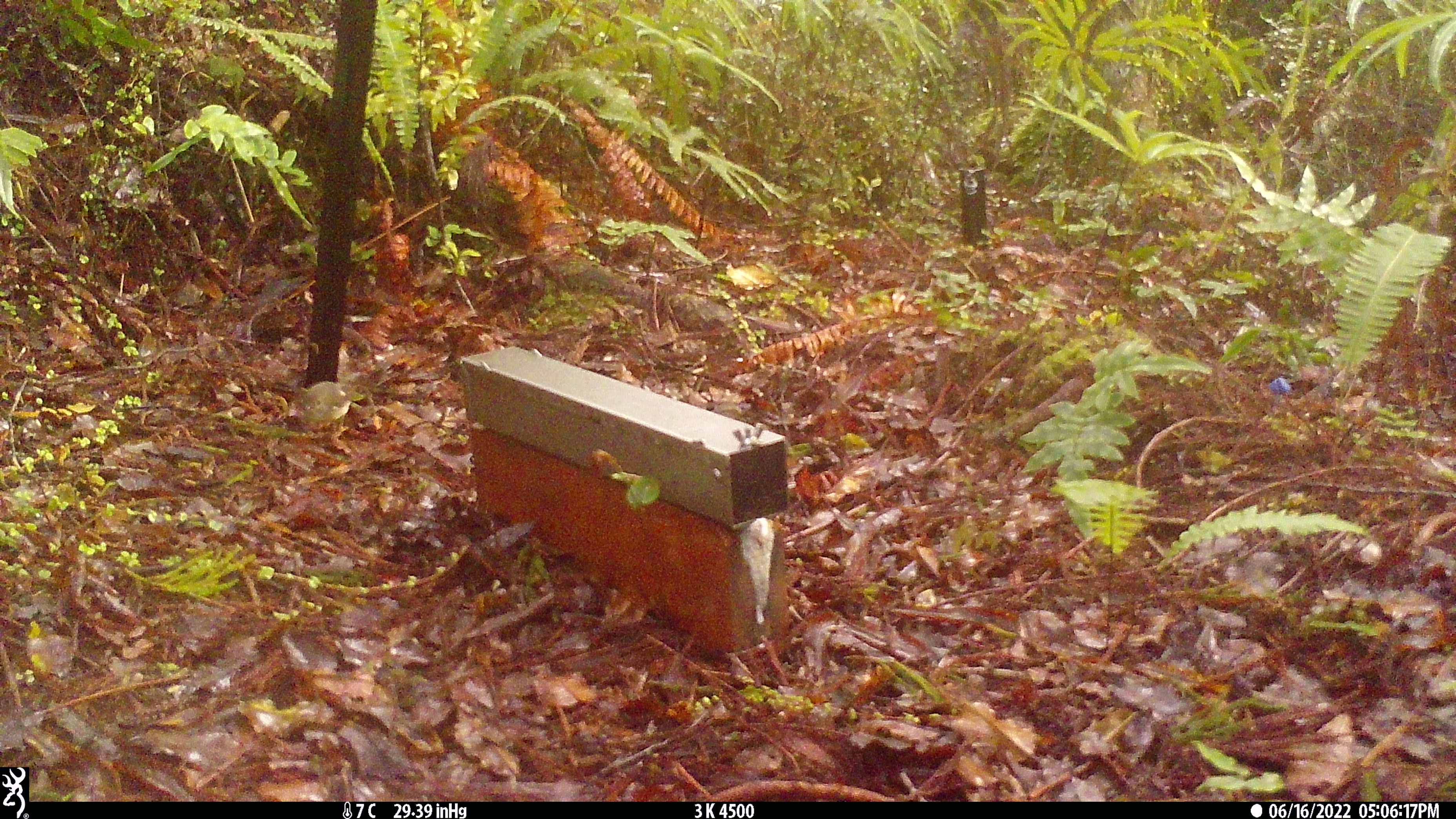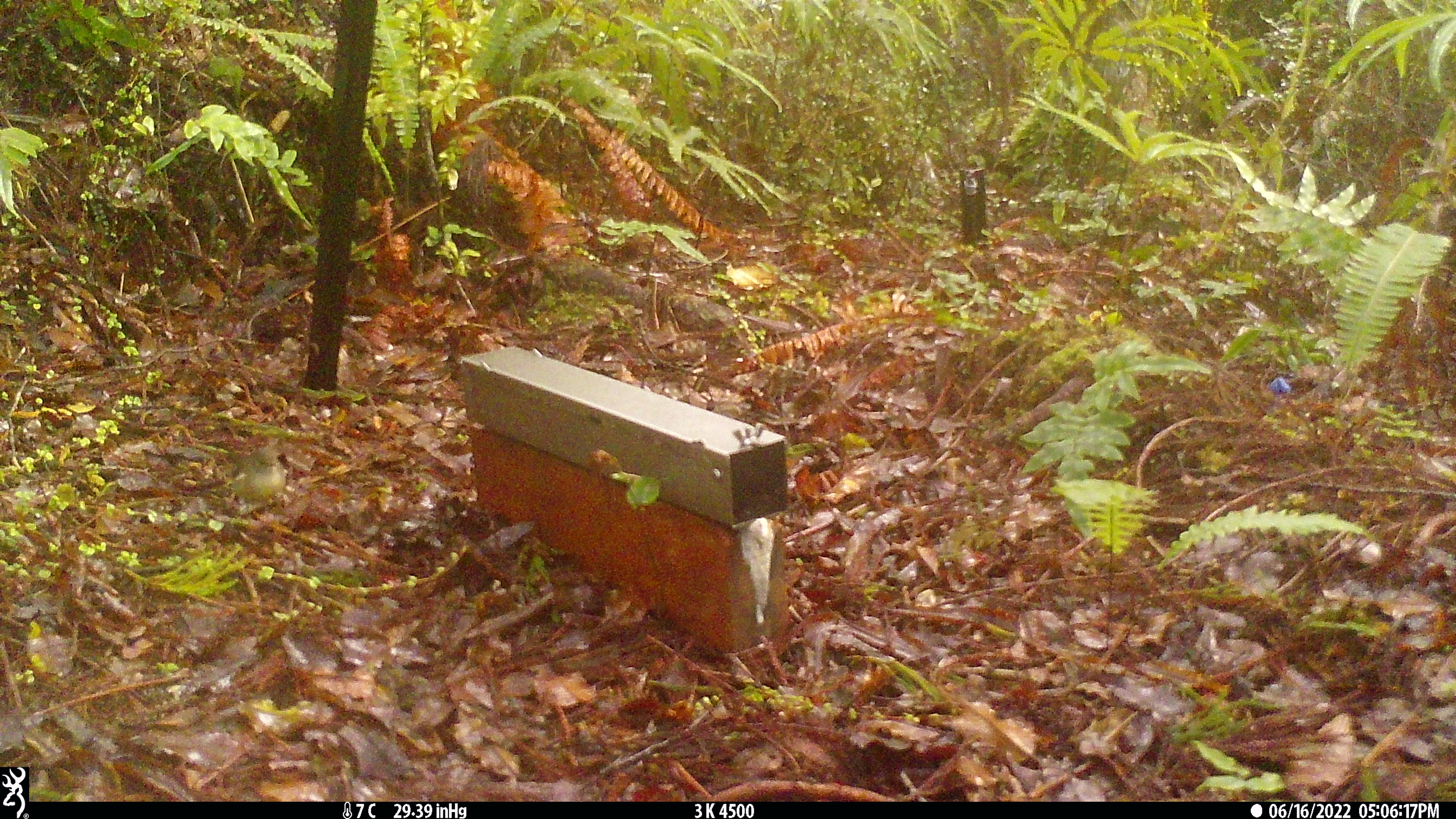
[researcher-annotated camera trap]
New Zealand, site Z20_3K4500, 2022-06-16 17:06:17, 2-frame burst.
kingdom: Animalia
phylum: Chordata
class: Aves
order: Passeriformes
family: Petroicidae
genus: Petroica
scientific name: Petroica macrocephala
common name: tomtit